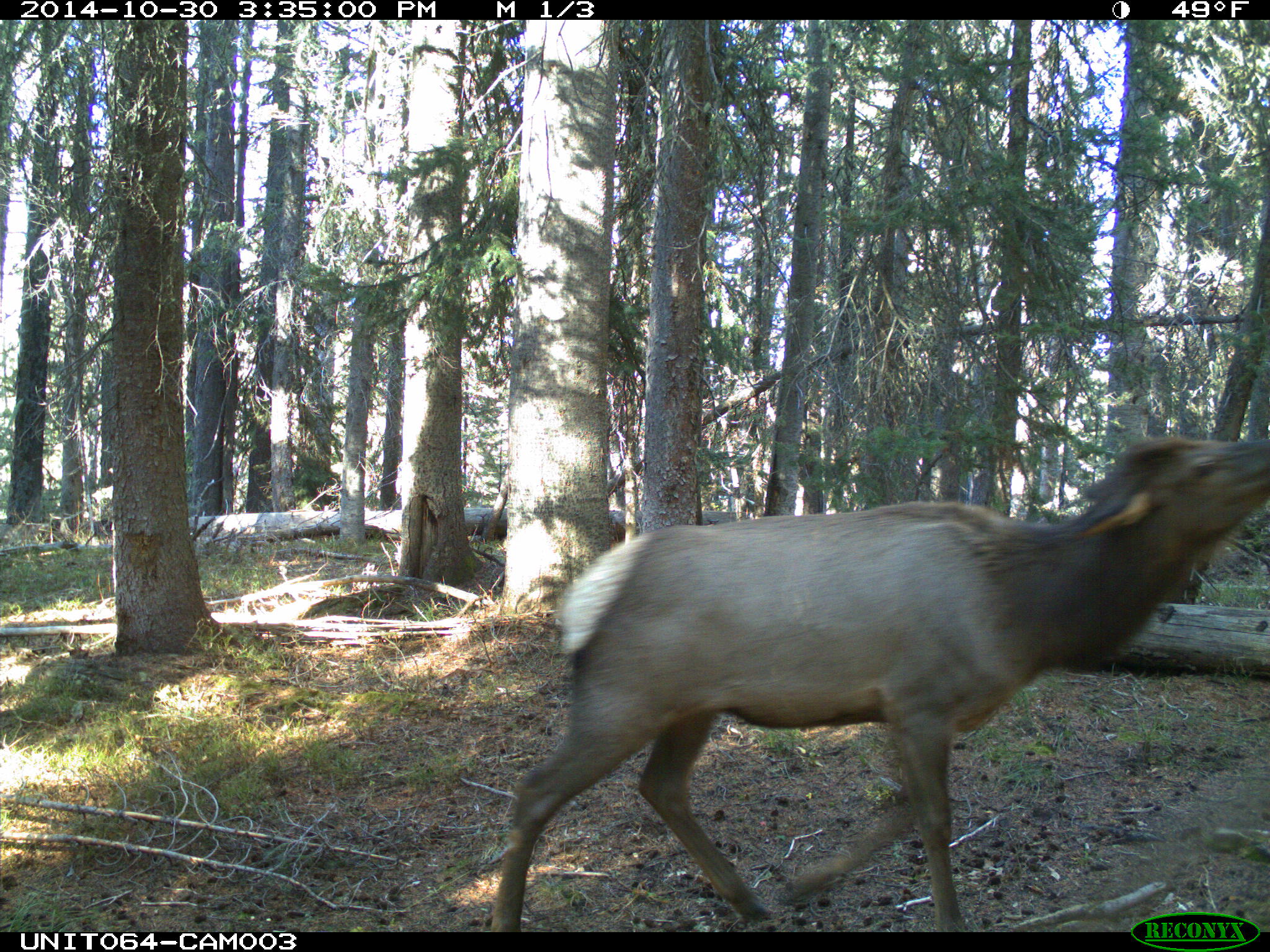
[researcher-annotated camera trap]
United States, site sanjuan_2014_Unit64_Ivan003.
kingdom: Animalia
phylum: Chordata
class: Mammalia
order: Artiodactyla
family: Cervidae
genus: Cervus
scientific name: Cervus elaphus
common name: red deer